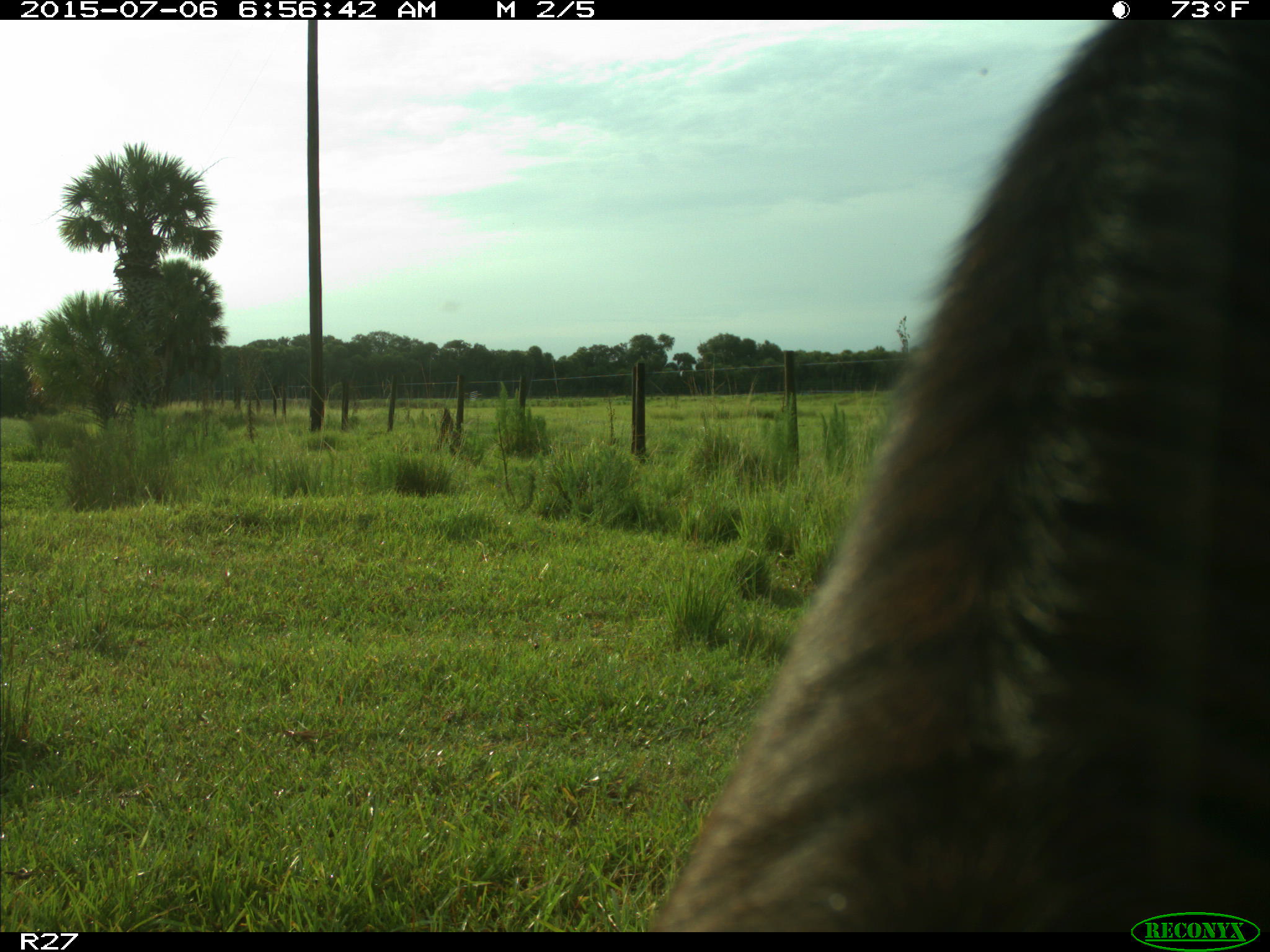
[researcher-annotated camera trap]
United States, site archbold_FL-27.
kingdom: Animalia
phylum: Chordata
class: Mammalia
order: Artiodactyla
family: Bovidae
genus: Bos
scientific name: Bos taurus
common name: domestic cow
Bos taurus (domestic cow).